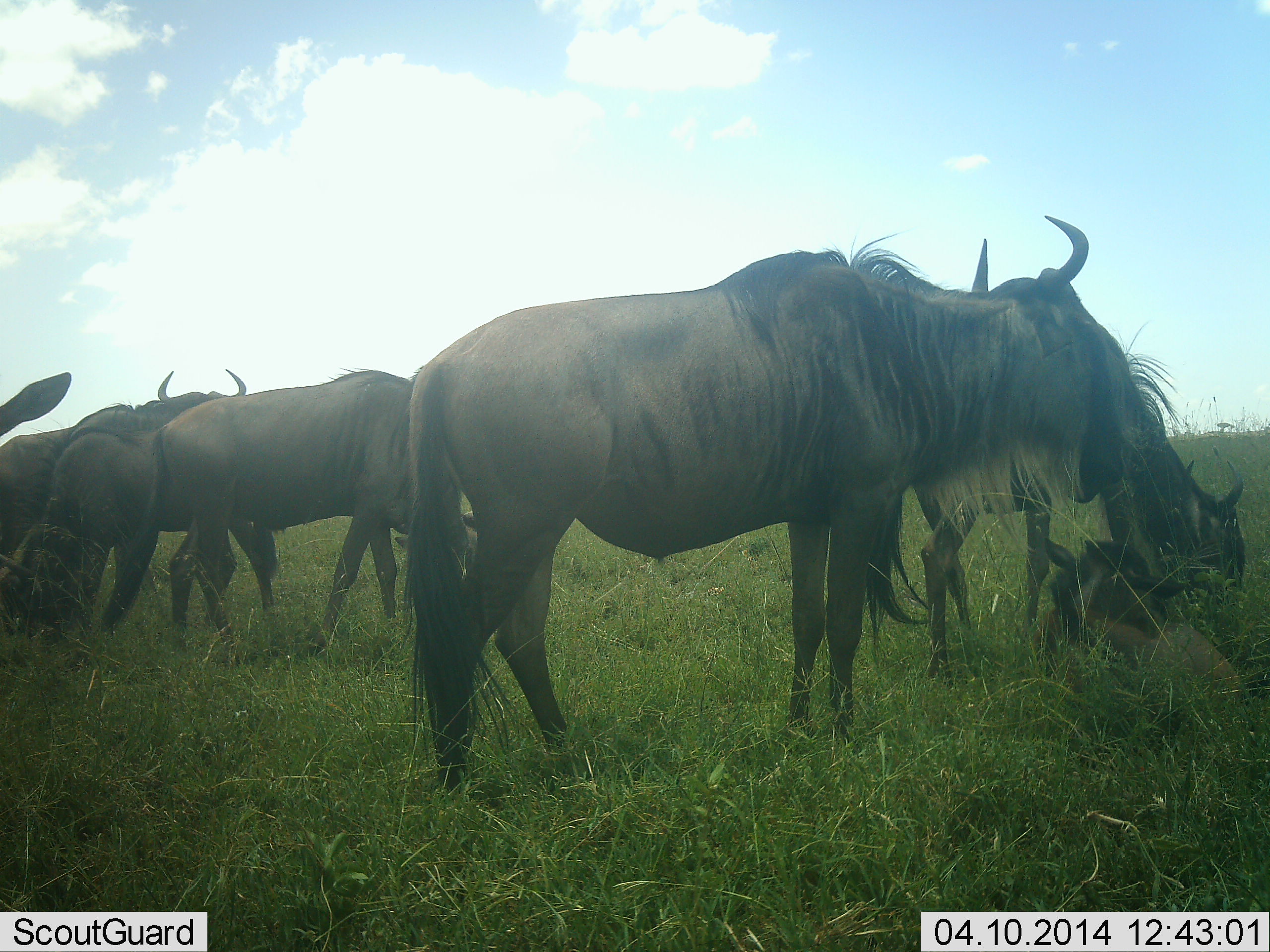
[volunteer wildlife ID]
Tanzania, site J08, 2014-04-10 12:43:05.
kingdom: Animalia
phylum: Chordata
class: Mammalia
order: Artiodactyla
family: Bovidae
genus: Connochaetes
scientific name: Connochaetes taurinus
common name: blue wildebeest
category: wildebeest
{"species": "wildebeest (blue wildebeest) (Connochaetes taurinus)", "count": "7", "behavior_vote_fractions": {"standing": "90%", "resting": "80%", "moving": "0%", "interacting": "20%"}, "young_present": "80%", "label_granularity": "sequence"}